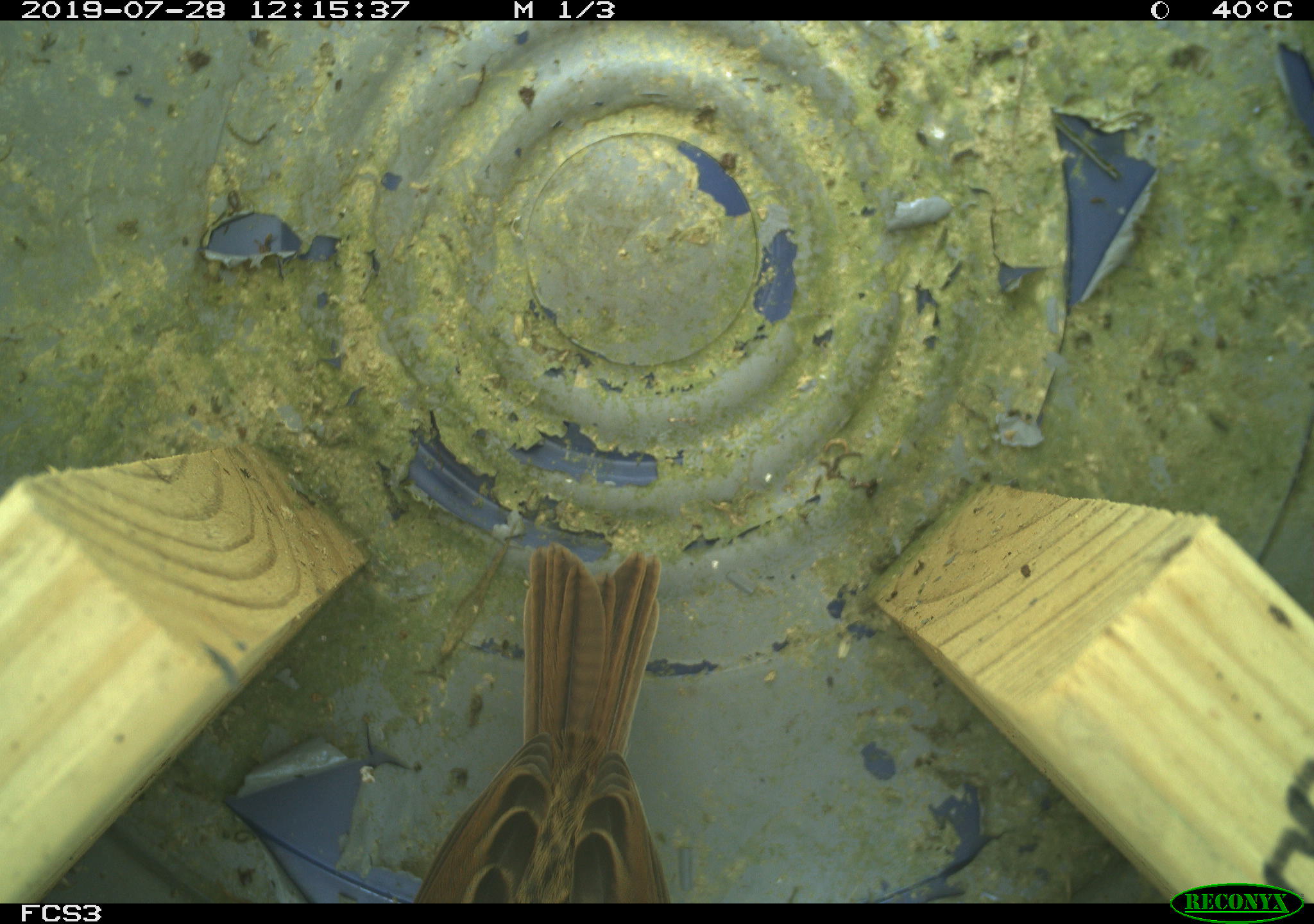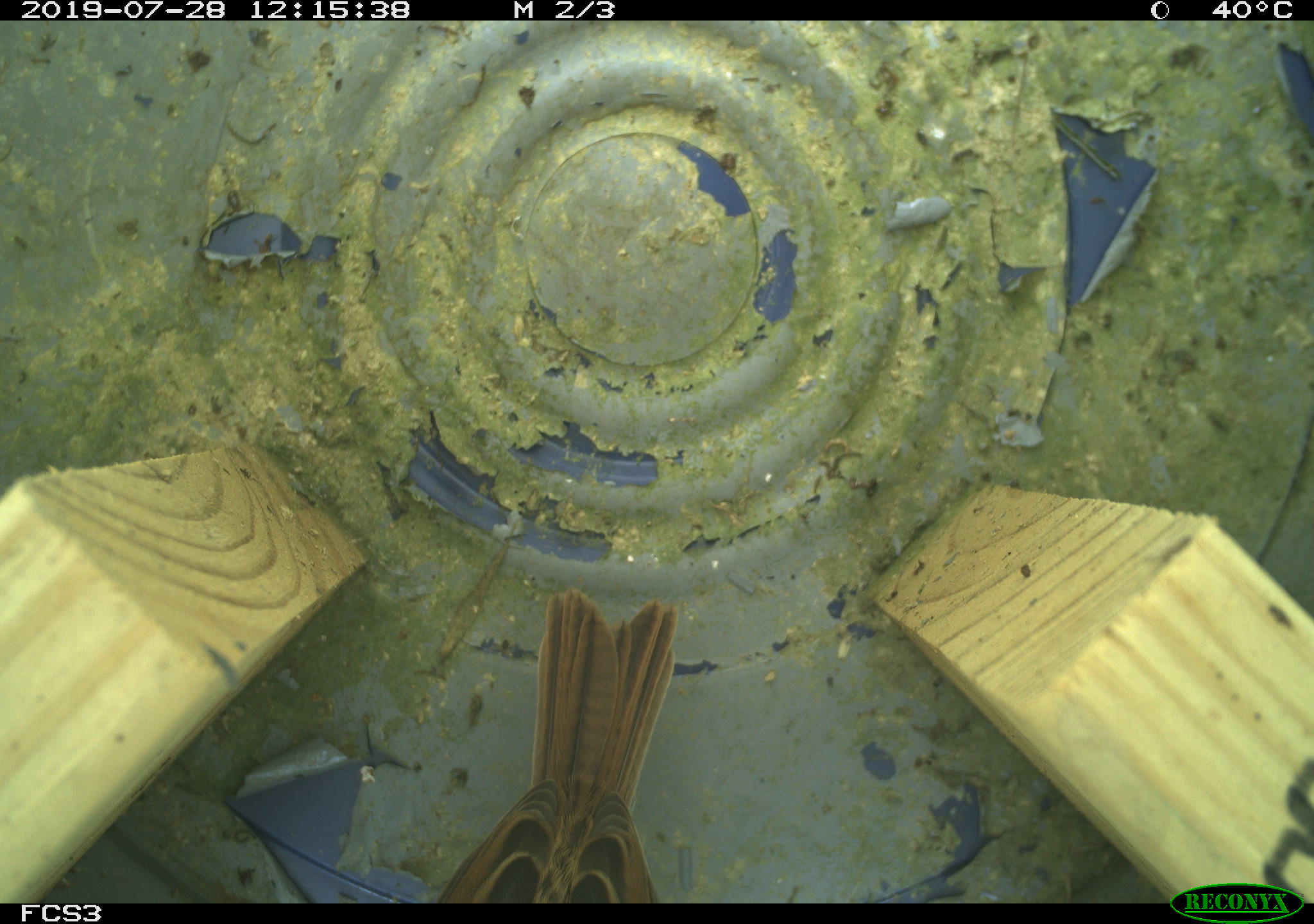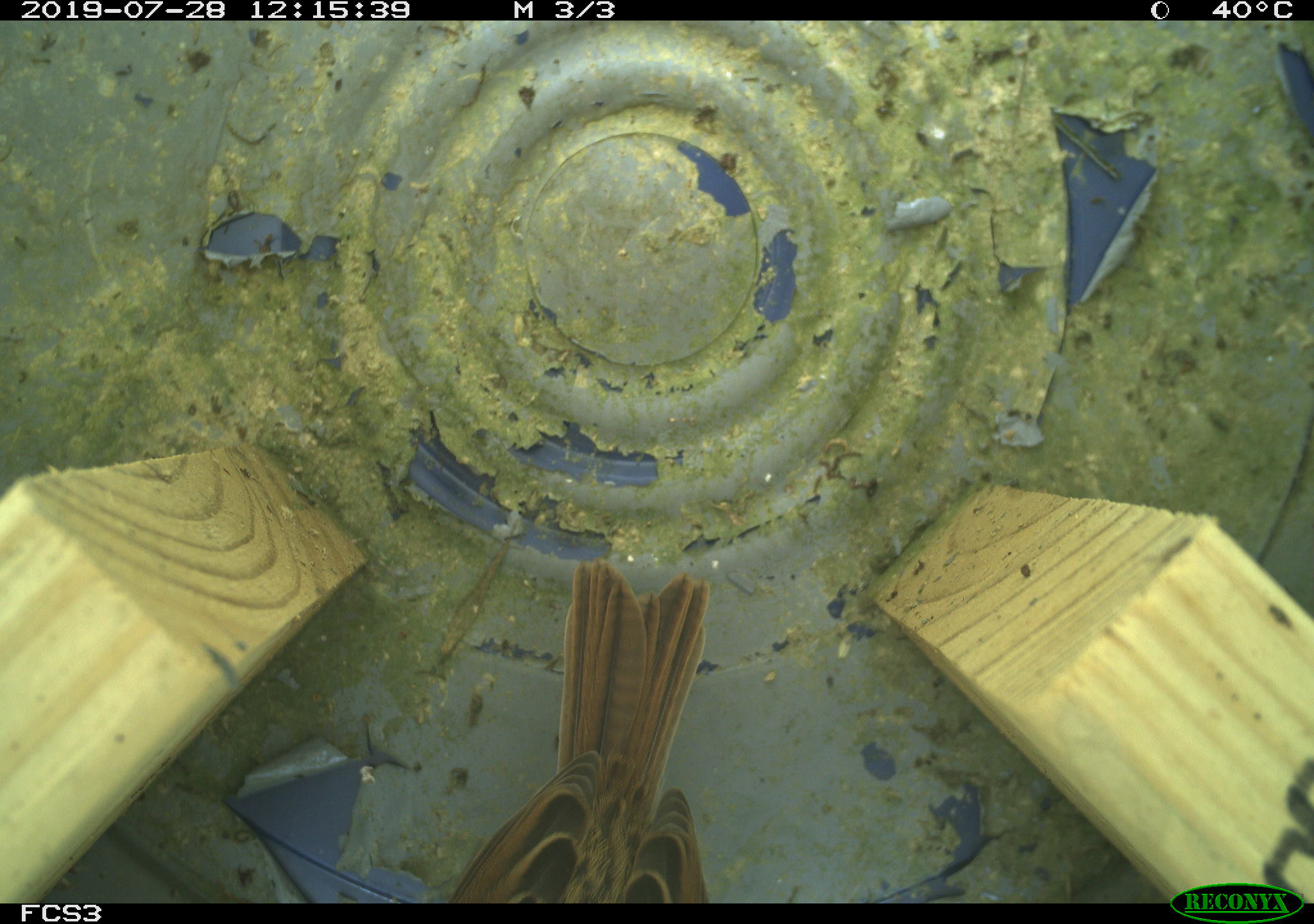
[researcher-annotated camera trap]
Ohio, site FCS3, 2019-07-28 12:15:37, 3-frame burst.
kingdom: Animalia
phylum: Chordata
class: Aves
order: Passeriformes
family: Passerellidae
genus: Melospiza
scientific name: Melospiza melodia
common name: song sparrow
Song sparrow (Melospiza melodia).